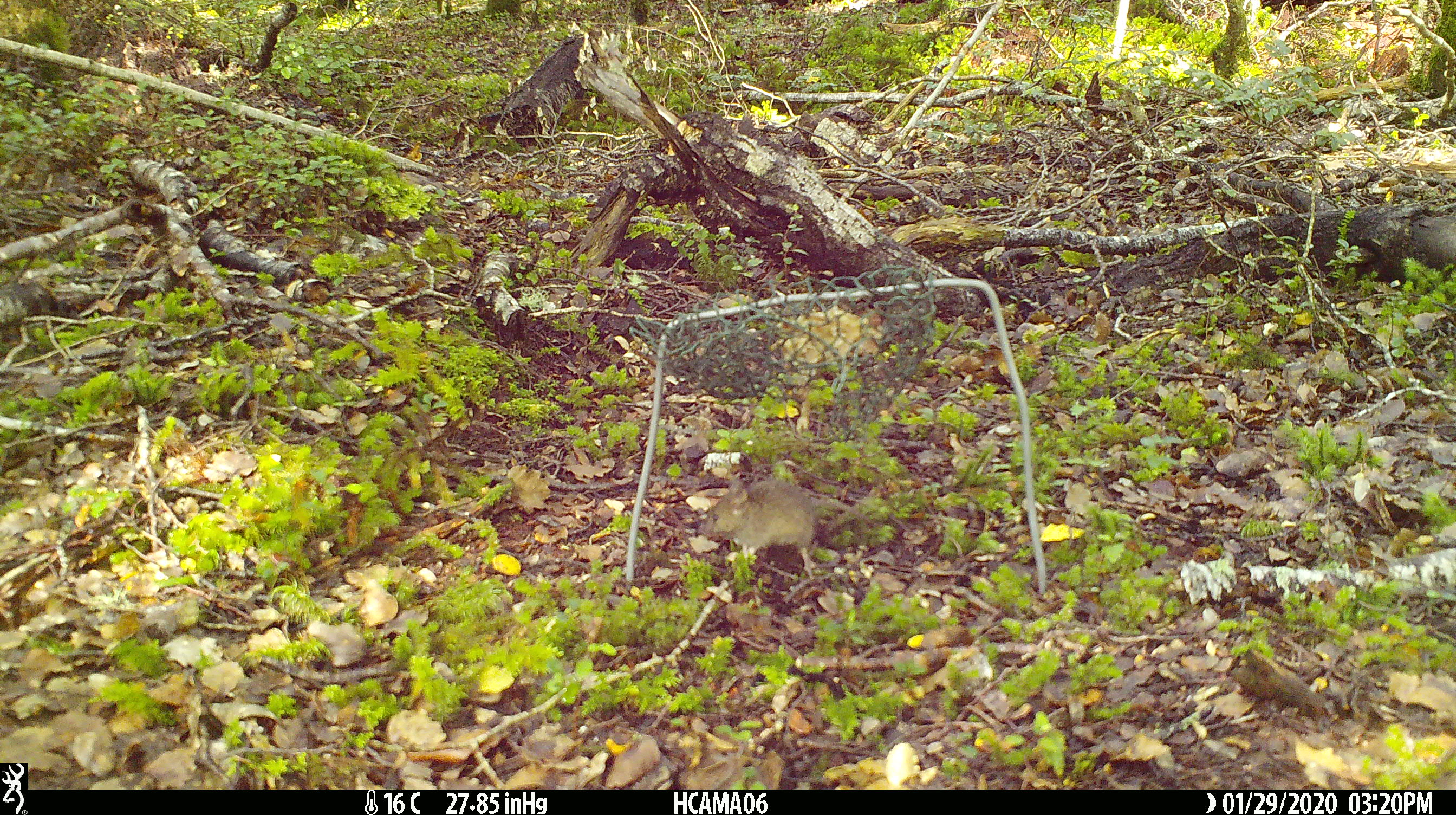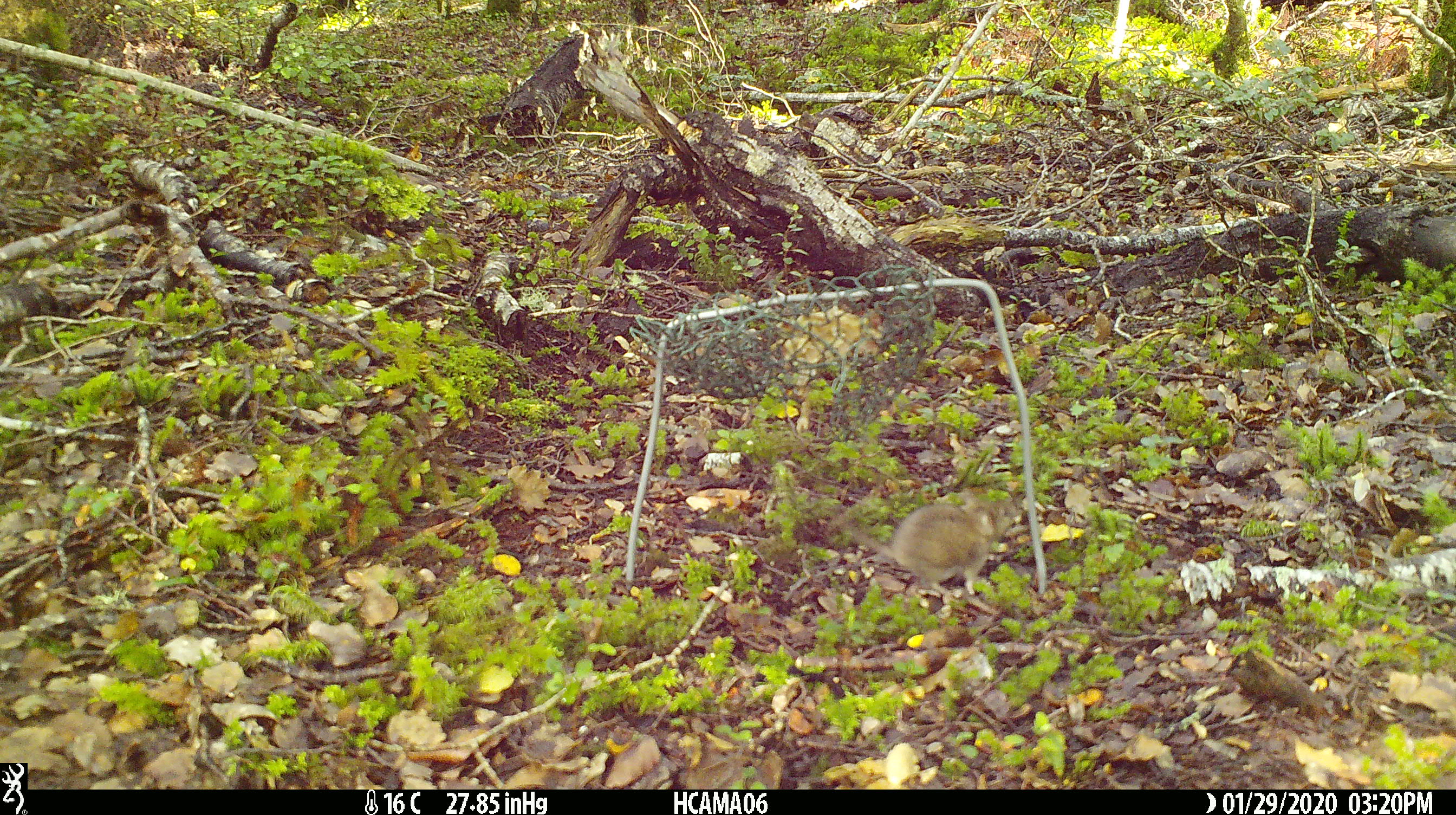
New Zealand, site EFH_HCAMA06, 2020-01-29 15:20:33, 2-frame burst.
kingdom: Animalia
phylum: Chordata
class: Mammalia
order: Rodentia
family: Muridae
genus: Mus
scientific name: Mus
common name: mouse